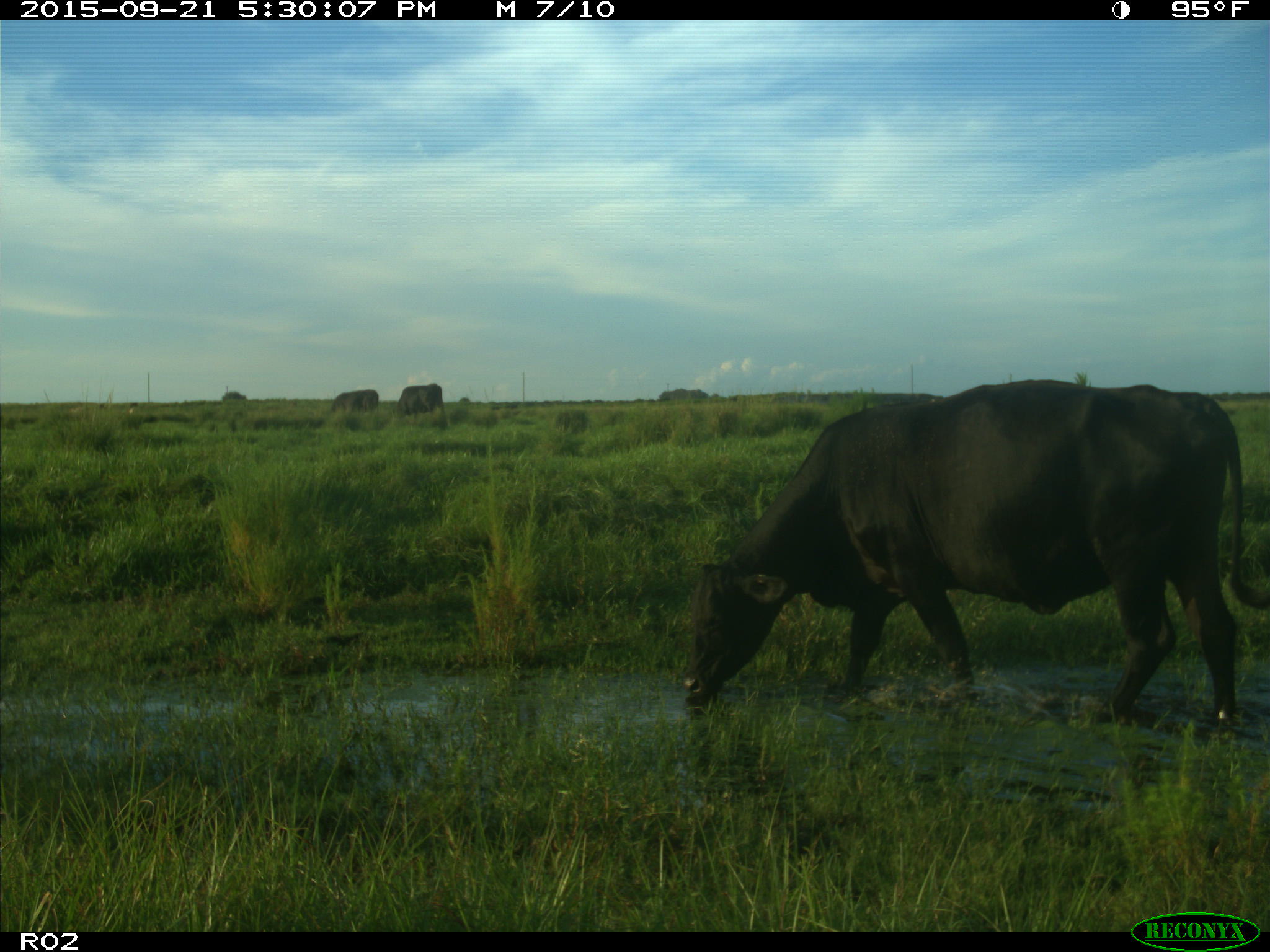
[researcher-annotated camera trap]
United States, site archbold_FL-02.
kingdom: Animalia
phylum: Chordata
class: Mammalia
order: Artiodactyla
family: Bovidae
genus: Bos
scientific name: Bos taurus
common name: domestic cow